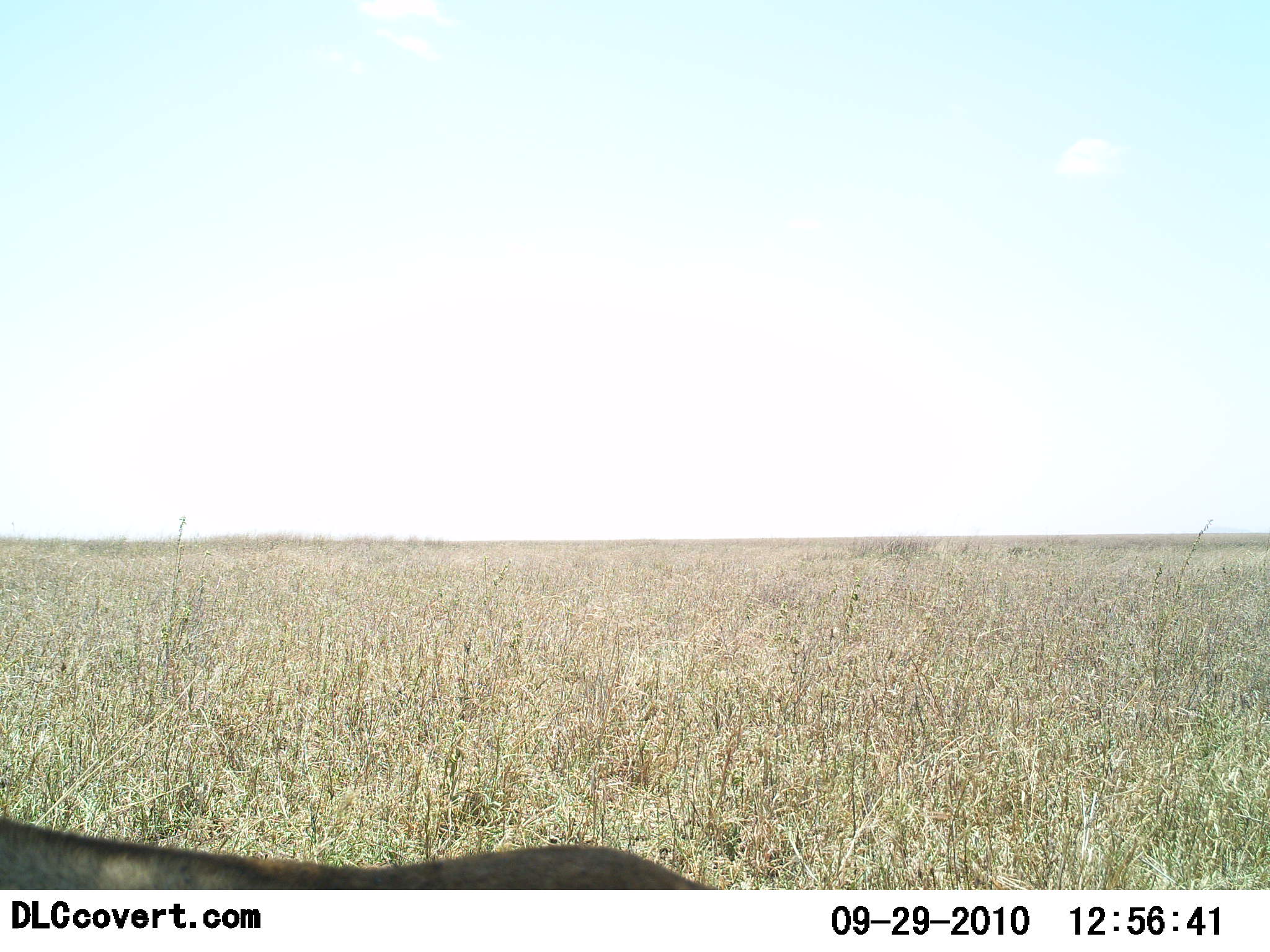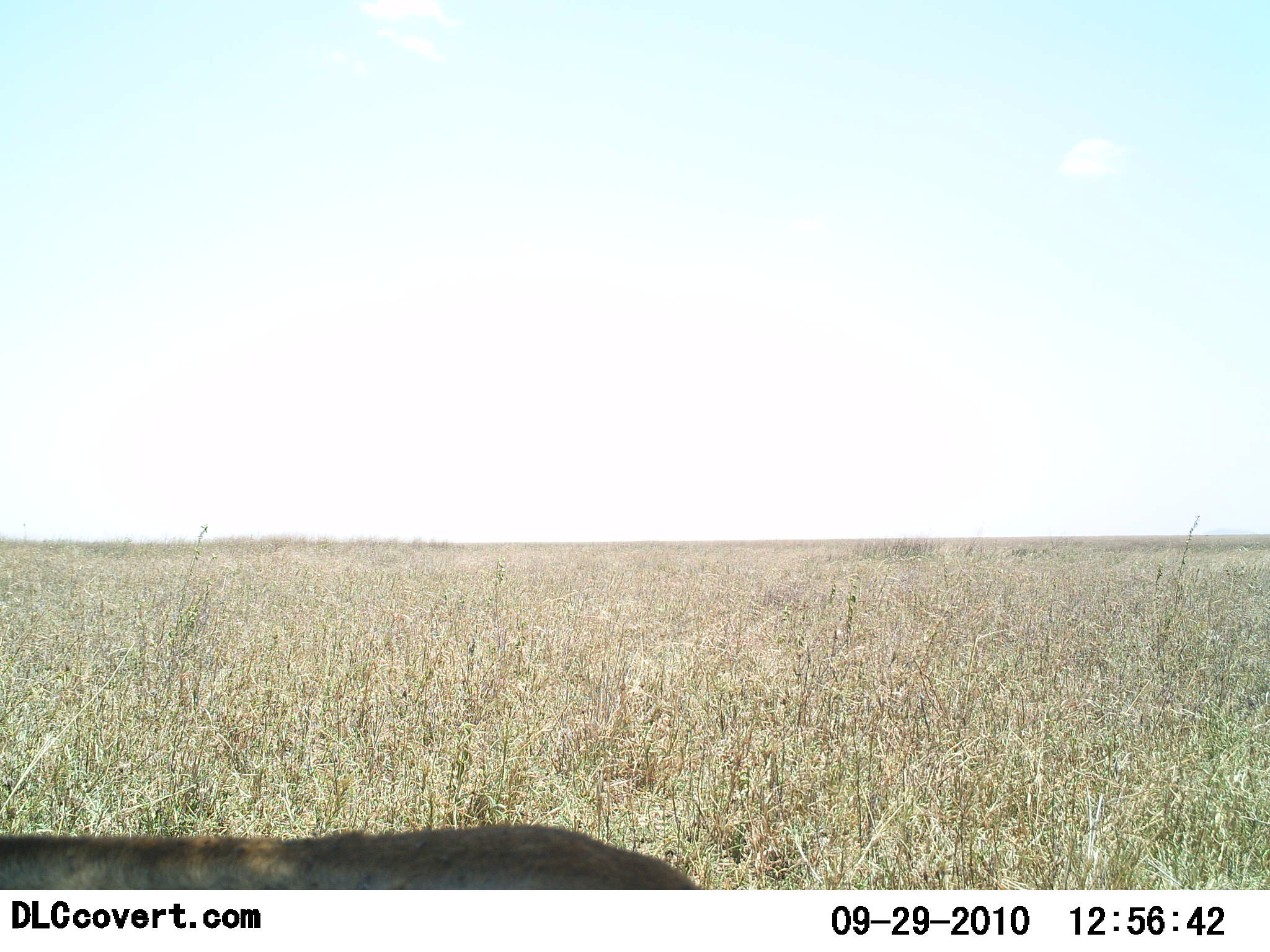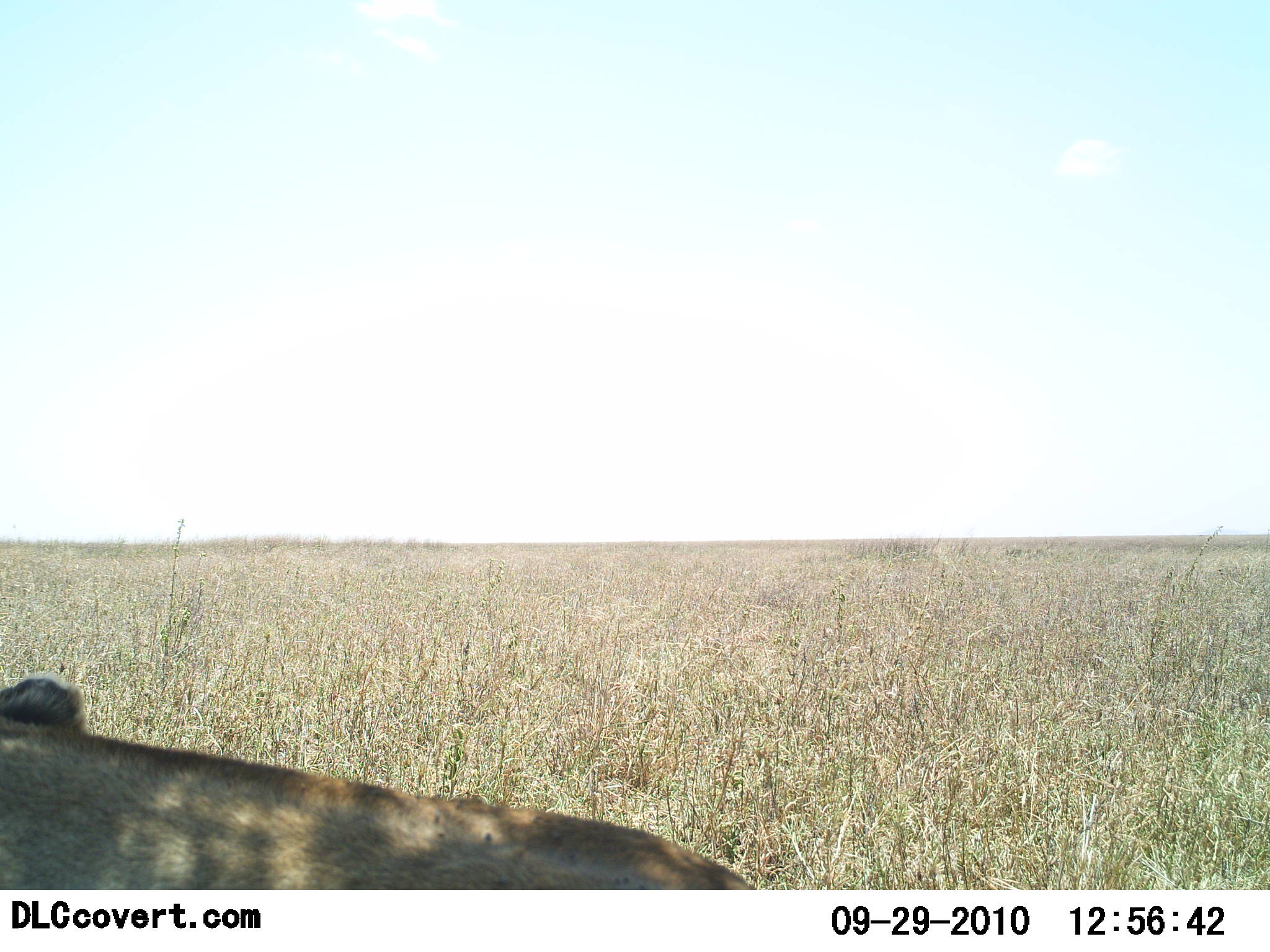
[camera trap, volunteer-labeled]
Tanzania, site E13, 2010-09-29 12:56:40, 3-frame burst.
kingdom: Animalia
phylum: Chordata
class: Mammalia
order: Carnivora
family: Felidae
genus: Panthera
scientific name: Panthera leo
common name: lion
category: lionfemale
Lionfemale (lion) (Panthera leo), count 1. Behavior (volunteer vote fractions): standing 10%, resting 60%, moving 30%, interacting 0%. Young present (vote fraction): 0%. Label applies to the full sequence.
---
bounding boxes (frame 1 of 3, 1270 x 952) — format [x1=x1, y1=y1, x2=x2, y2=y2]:
animal: [x1=0, y1=813, x2=718, y2=890]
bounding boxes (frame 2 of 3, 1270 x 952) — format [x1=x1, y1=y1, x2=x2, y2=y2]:
animal: [x1=0, y1=823, x2=704, y2=889]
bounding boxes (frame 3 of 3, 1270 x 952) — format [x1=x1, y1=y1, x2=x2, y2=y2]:
animal: [x1=0, y1=677, x2=759, y2=889]